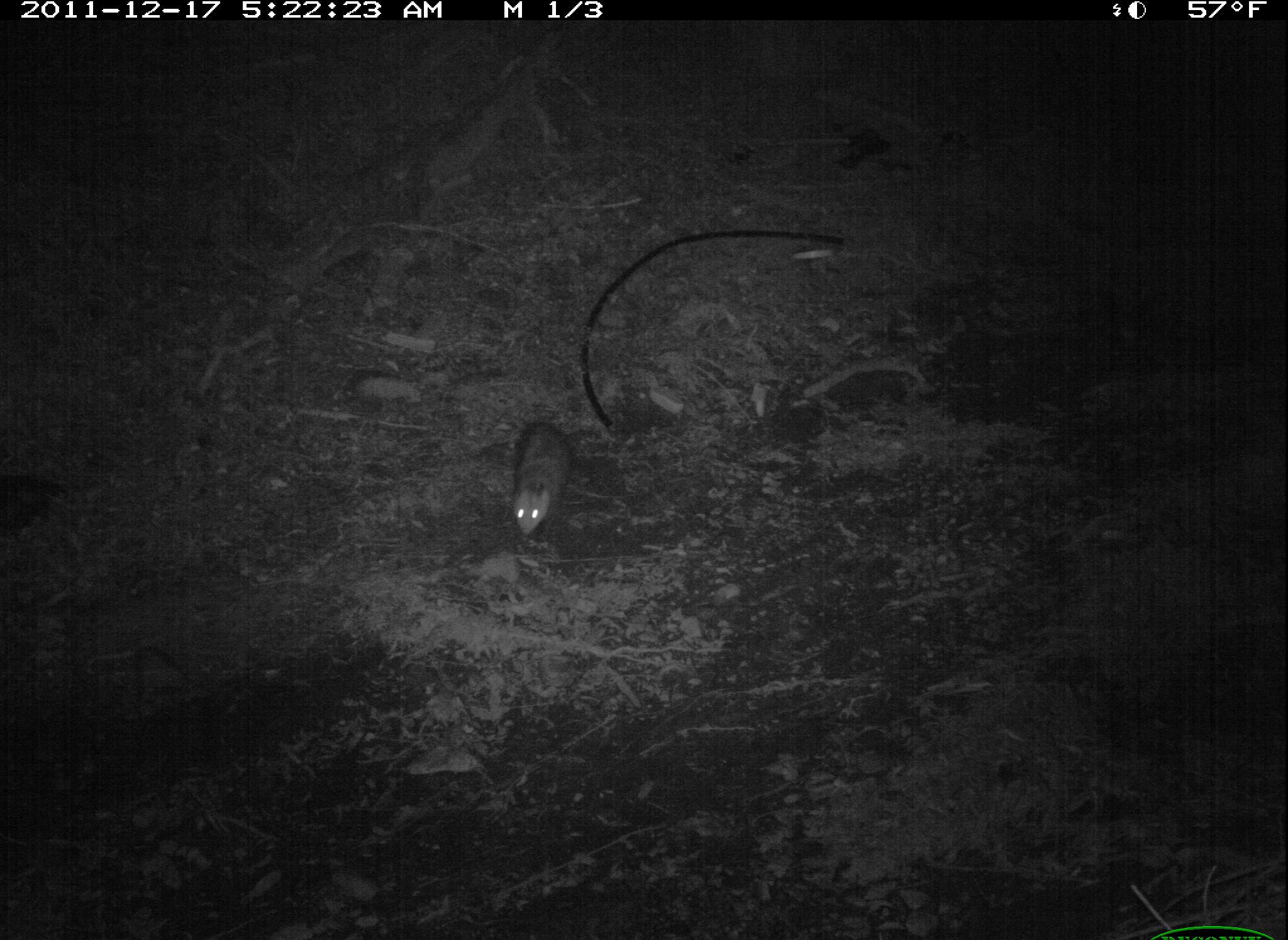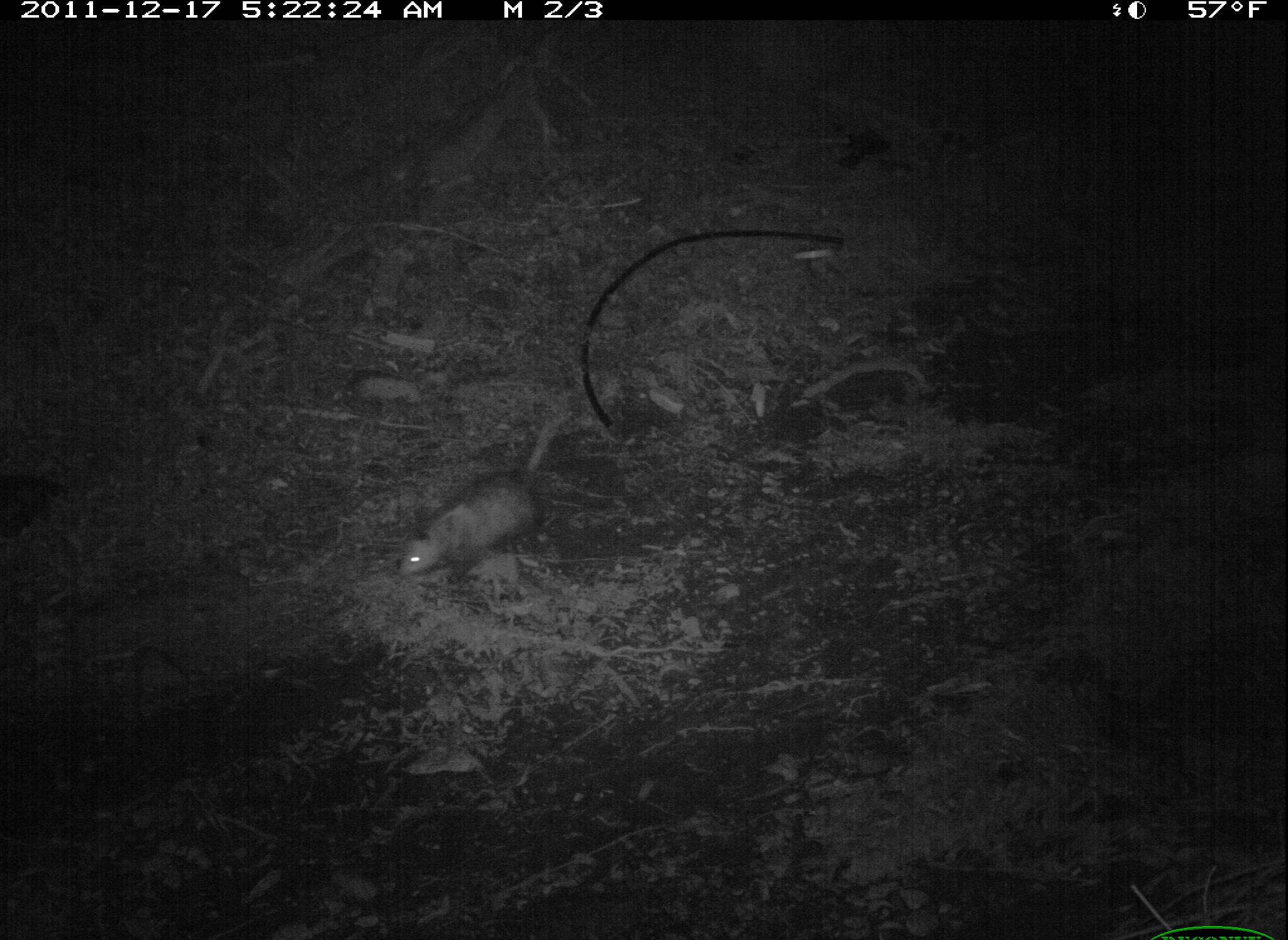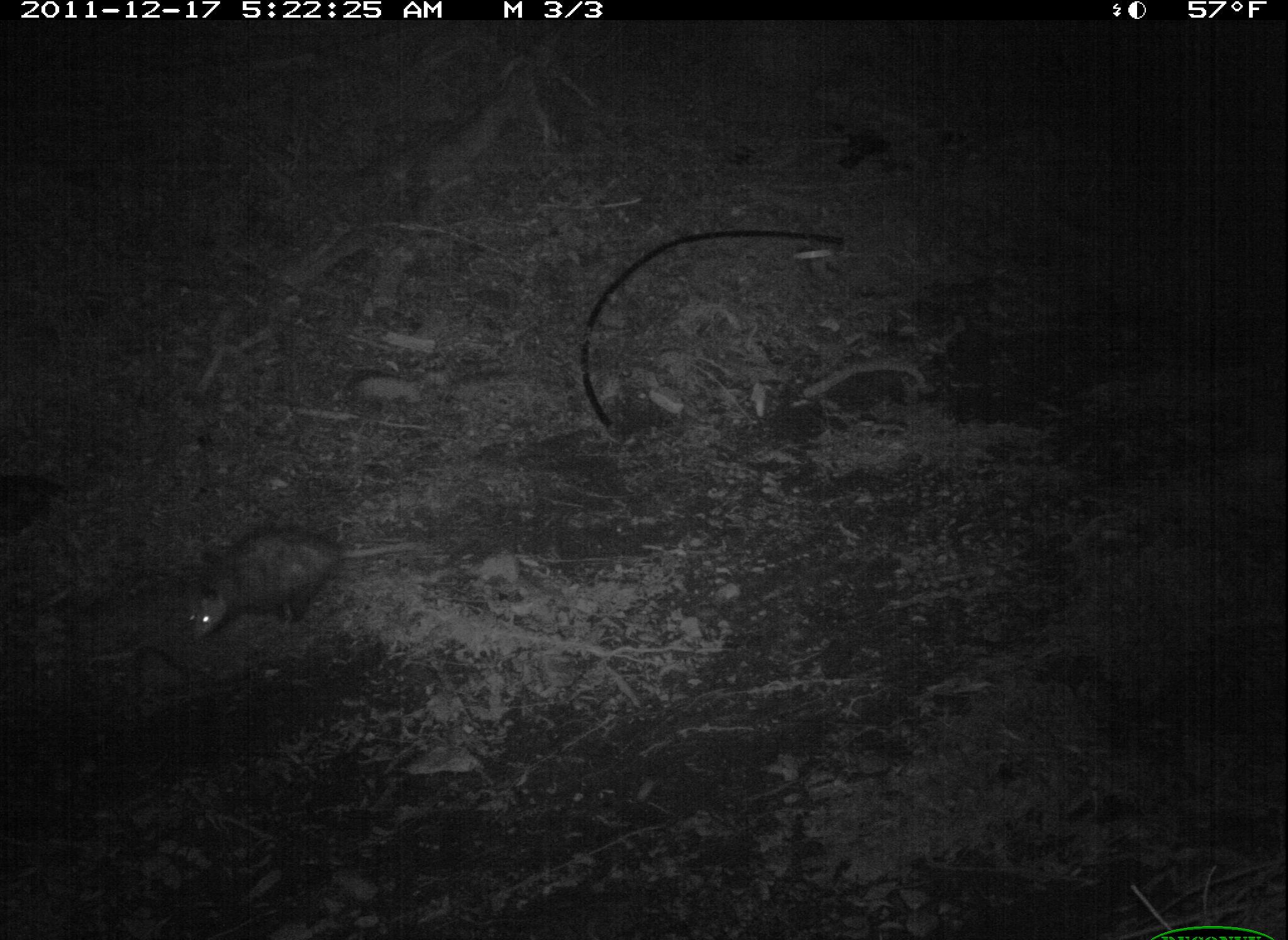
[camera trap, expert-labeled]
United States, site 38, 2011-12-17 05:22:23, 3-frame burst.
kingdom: Animalia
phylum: Chordata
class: Mammalia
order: Didelphimorphia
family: Didelphidae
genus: Didelphis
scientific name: Didelphis virginiana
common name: virginia opossum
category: opossum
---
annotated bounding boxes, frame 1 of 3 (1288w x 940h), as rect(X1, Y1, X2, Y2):
opossum: rect(494, 403, 597, 552)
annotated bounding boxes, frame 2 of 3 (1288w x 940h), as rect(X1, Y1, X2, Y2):
opossum: rect(390, 449, 581, 586)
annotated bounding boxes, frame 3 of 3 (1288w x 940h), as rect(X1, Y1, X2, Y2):
opossum: rect(174, 515, 465, 656)